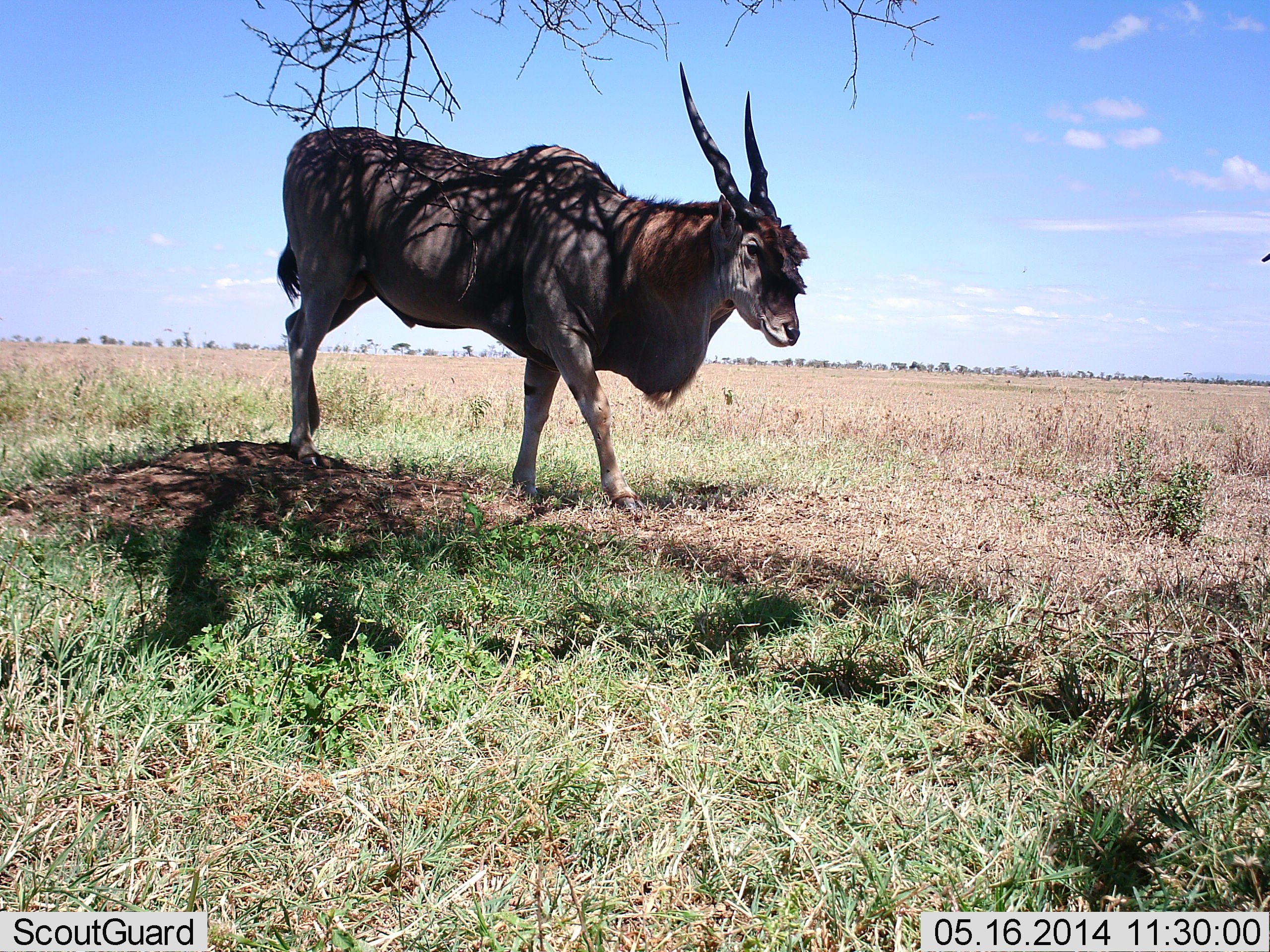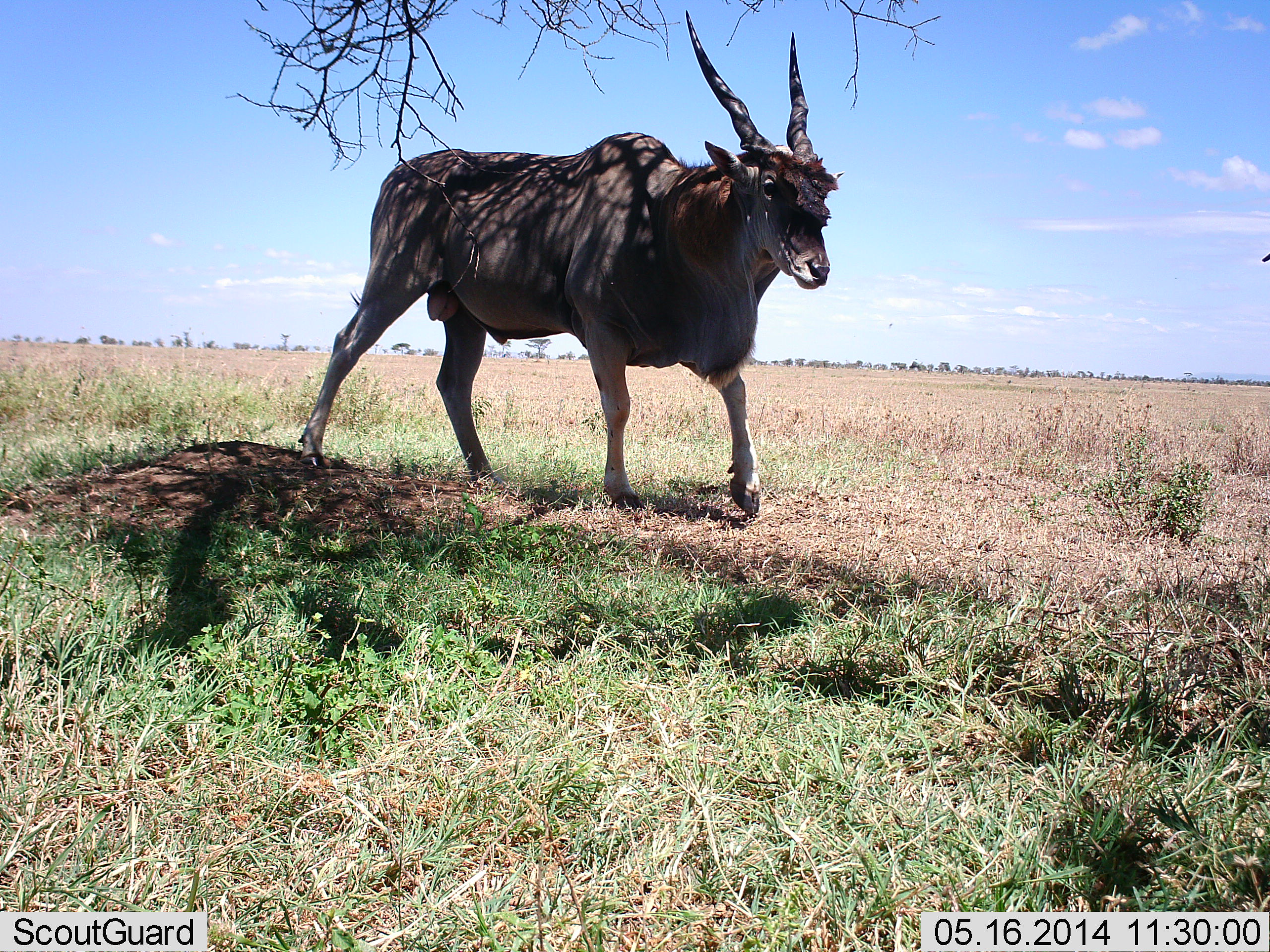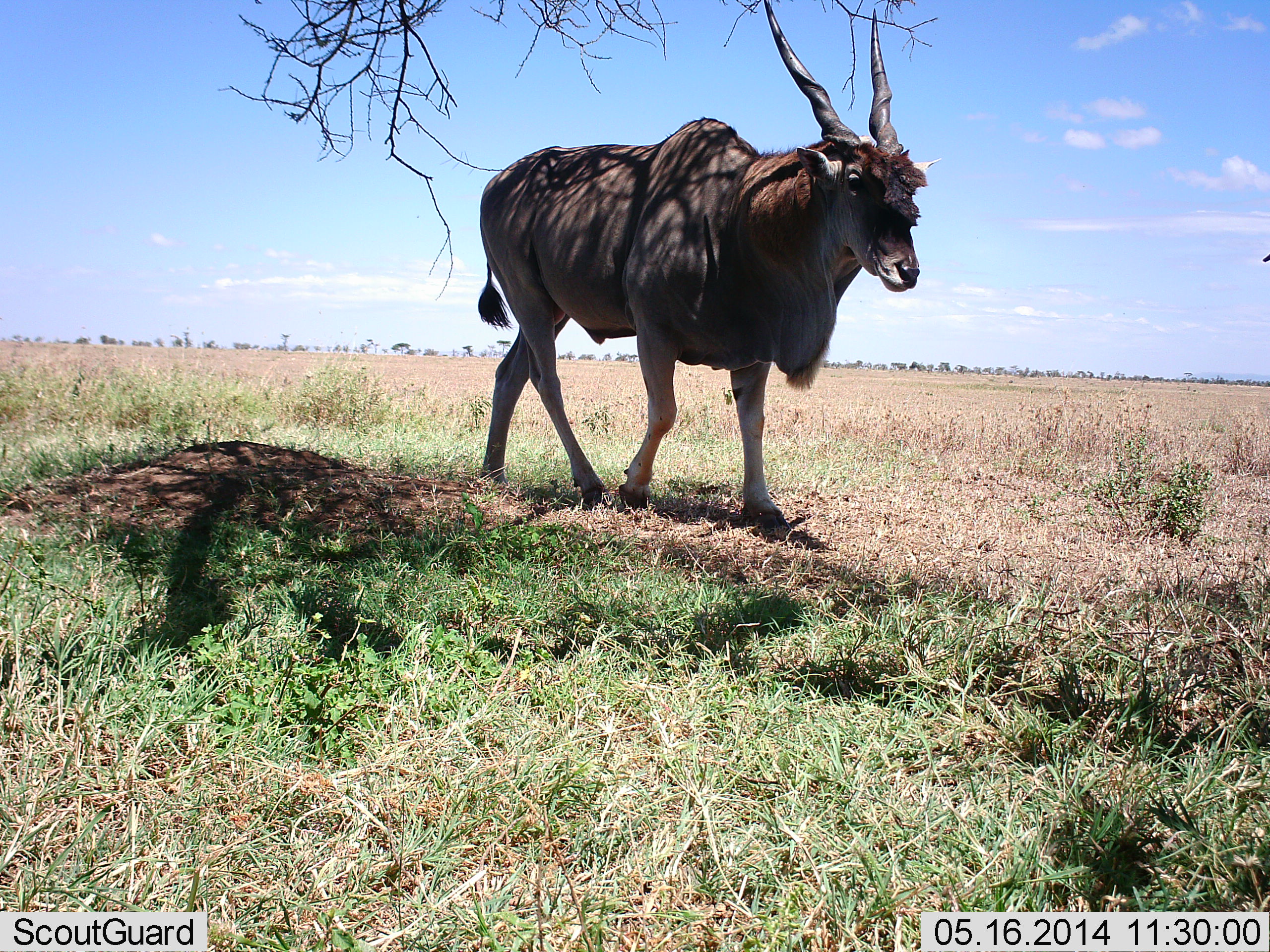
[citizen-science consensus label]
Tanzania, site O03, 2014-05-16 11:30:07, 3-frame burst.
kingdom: Animalia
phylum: Chordata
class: Mammalia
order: Artiodactyla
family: Bovidae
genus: Tragelaphus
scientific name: Tragelaphus oryx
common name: eland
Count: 1.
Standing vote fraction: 0%.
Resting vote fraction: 0%.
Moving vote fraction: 100%.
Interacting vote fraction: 0%.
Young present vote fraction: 0%.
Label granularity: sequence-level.